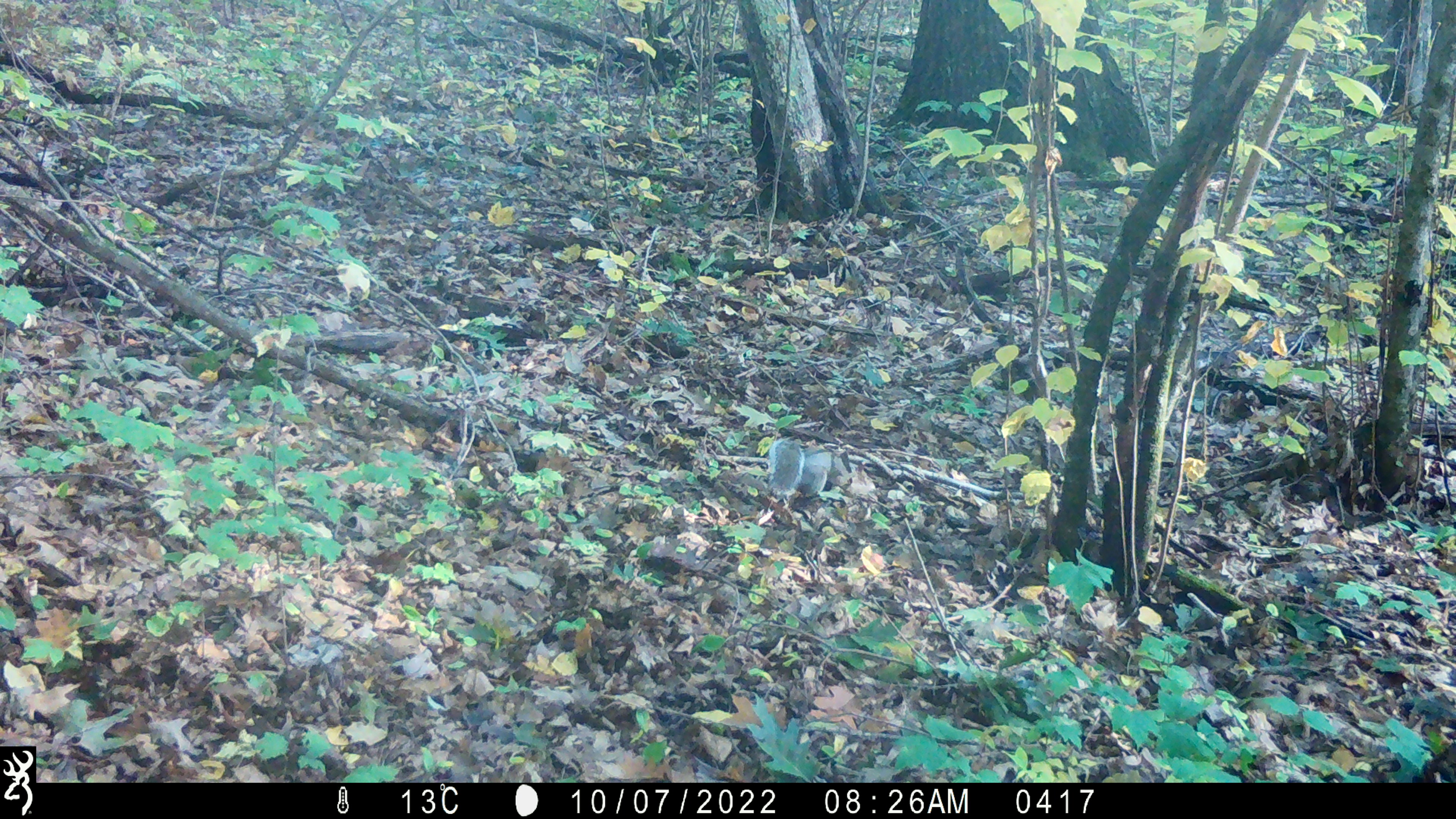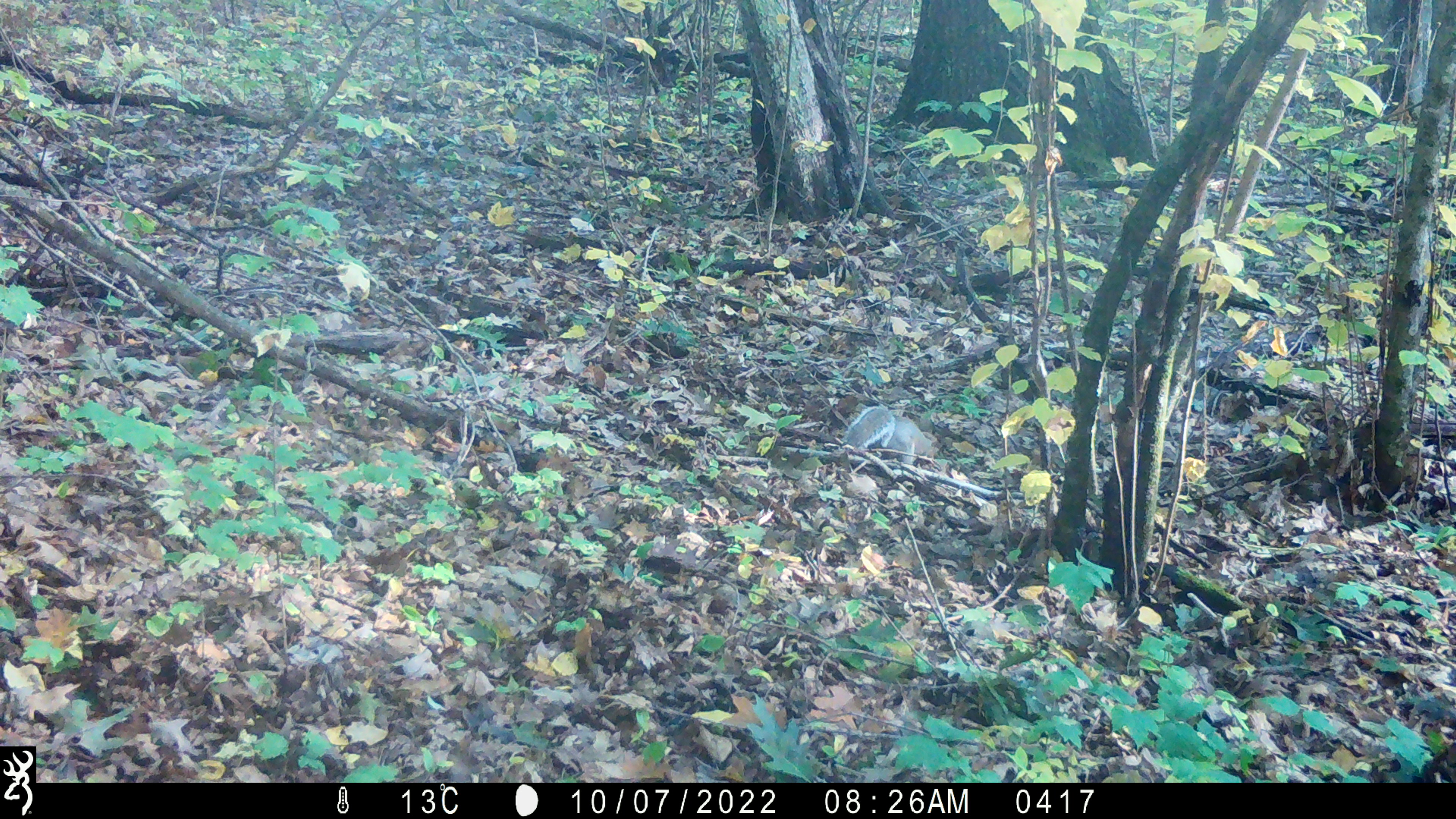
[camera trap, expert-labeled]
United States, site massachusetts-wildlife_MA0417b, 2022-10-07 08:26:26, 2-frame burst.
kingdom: Animalia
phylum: Chordata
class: Mammalia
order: Rodentia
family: Sciuridae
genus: Sciurus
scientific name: Sciurus carolinensis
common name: gray squirrel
Gray squirrel (Sciurus carolinensis).